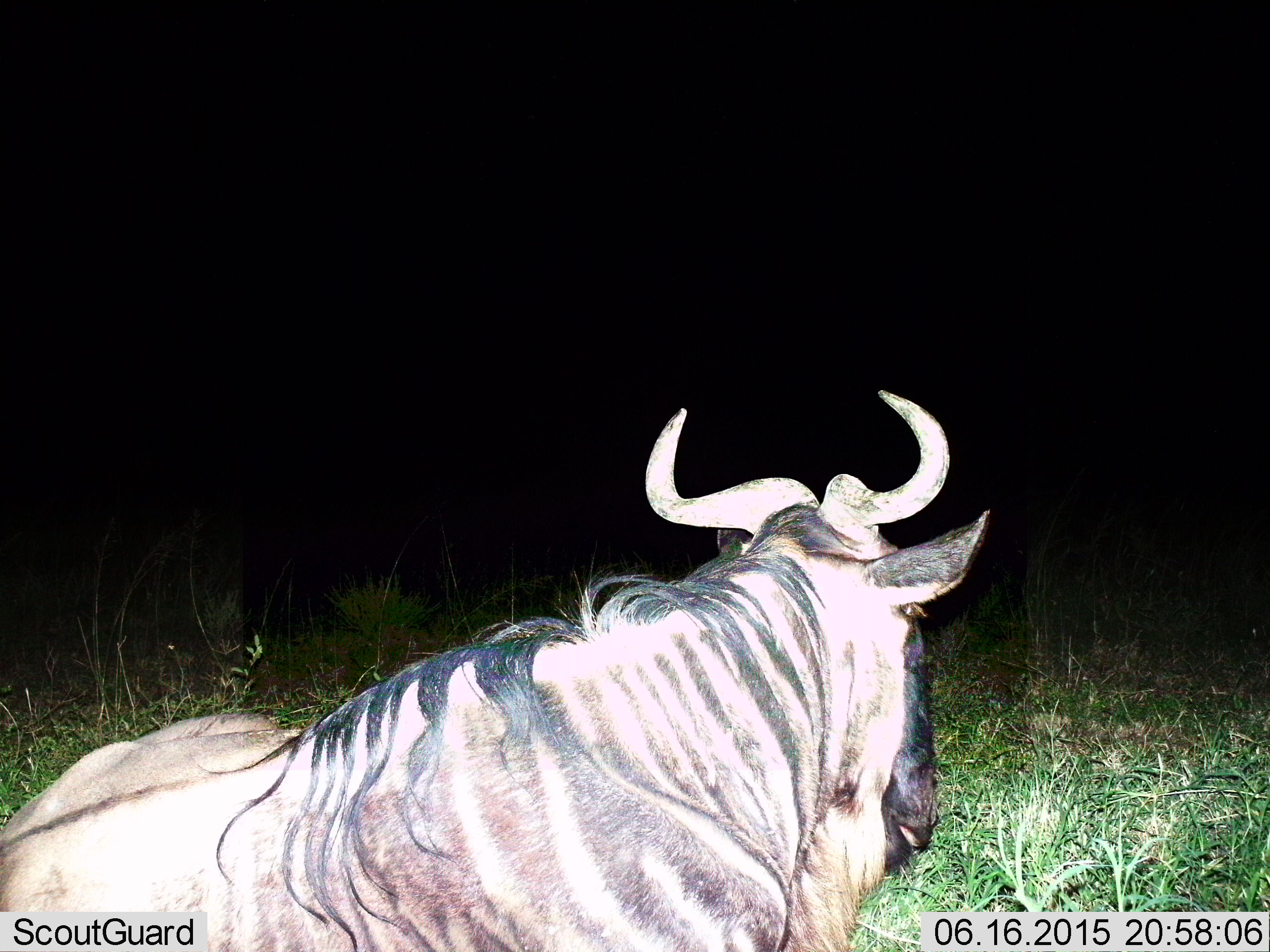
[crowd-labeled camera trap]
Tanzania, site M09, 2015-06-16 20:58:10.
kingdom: Animalia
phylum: Chordata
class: Mammalia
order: Artiodactyla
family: Bovidae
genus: Connochaetes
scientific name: Connochaetes taurinus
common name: blue wildebeest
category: wildebeest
Wildebeest (blue wildebeest) (Connochaetes taurinus), count 1. Behavior (volunteer vote fractions): standing 0%, resting 80%, moving 20%, interacting 0%. Young present (vote fraction): 0%. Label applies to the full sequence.